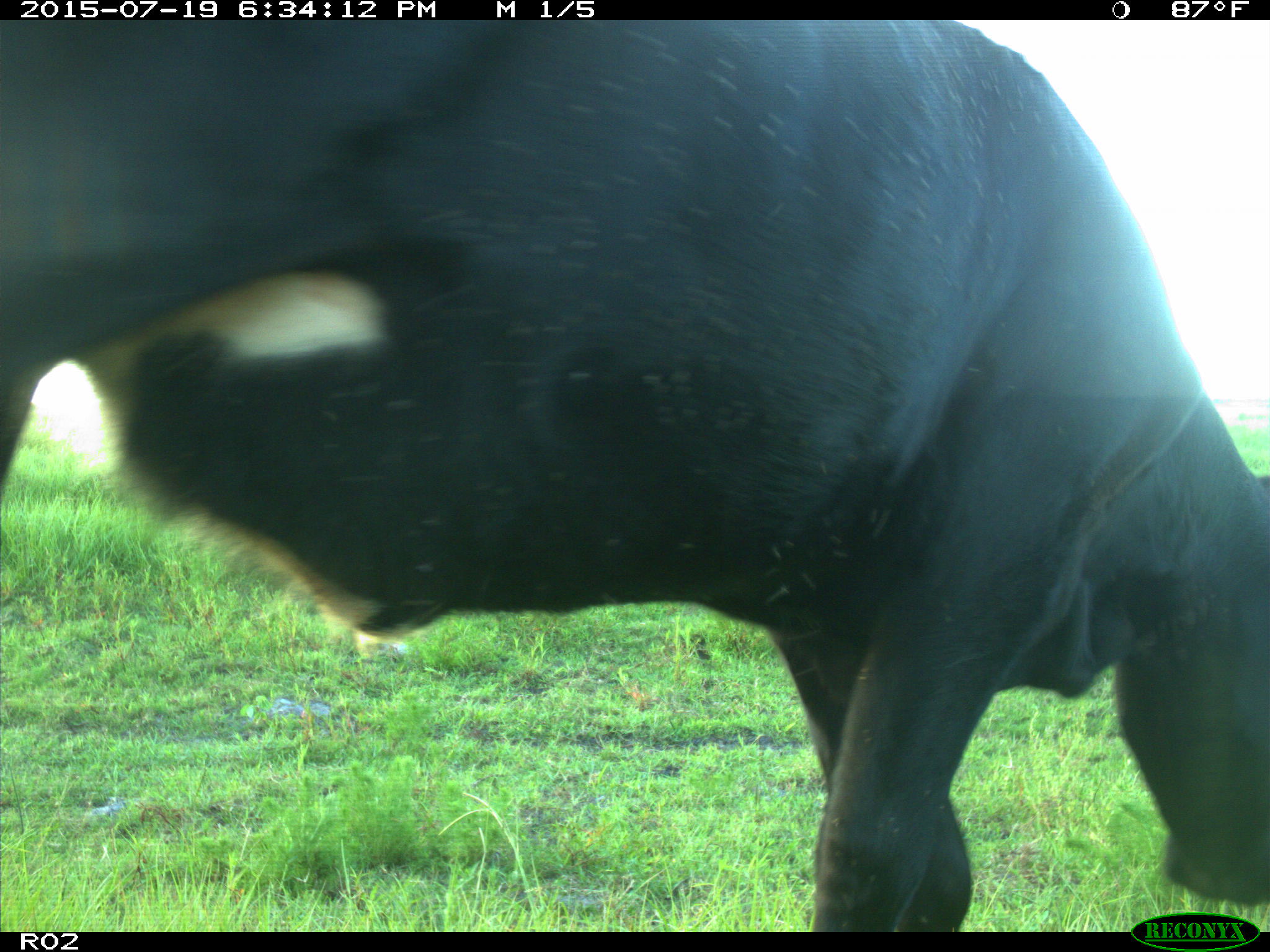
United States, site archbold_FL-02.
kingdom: Animalia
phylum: Chordata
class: Mammalia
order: Artiodactyla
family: Bovidae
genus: Bos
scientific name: Bos taurus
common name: domestic cow